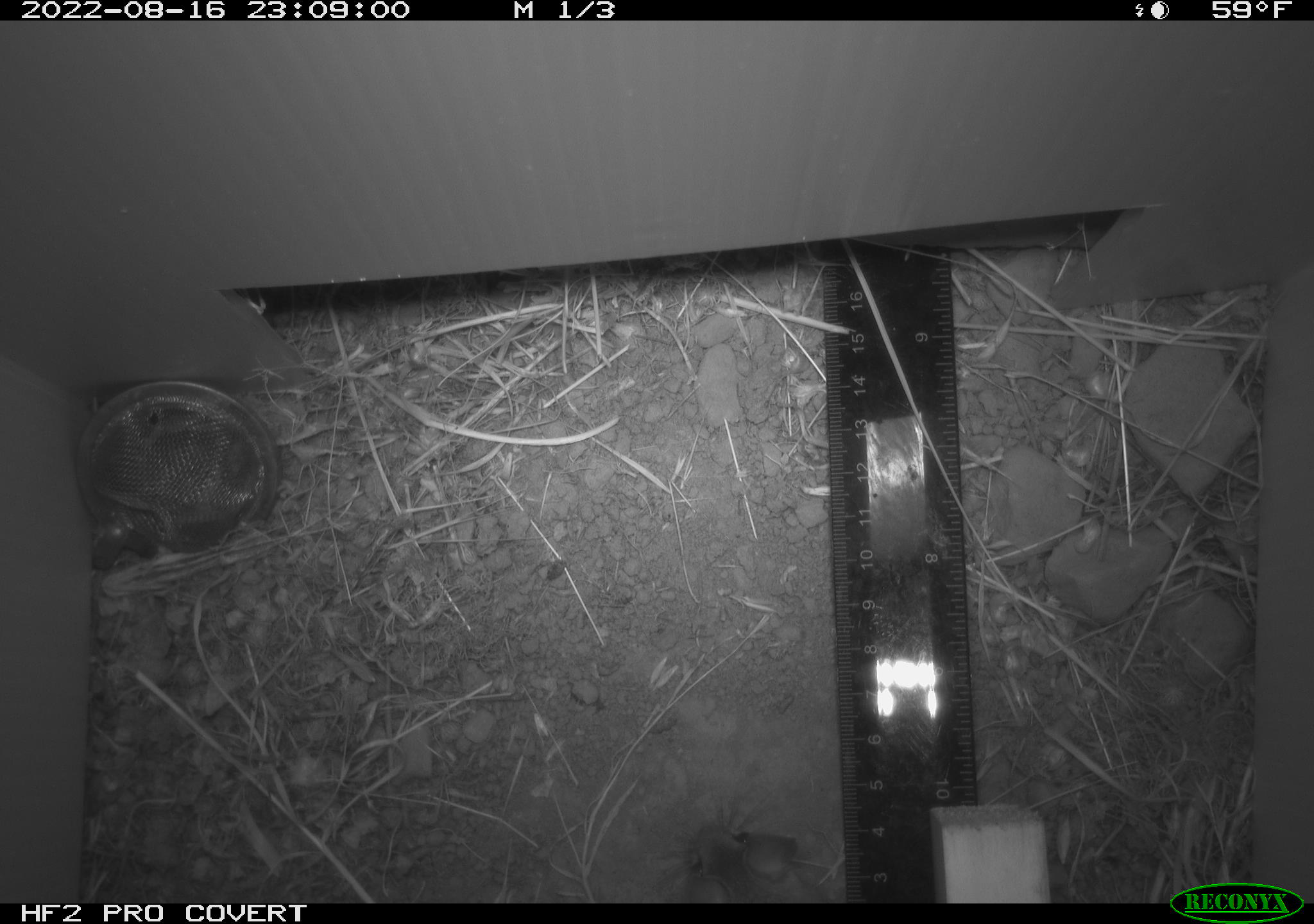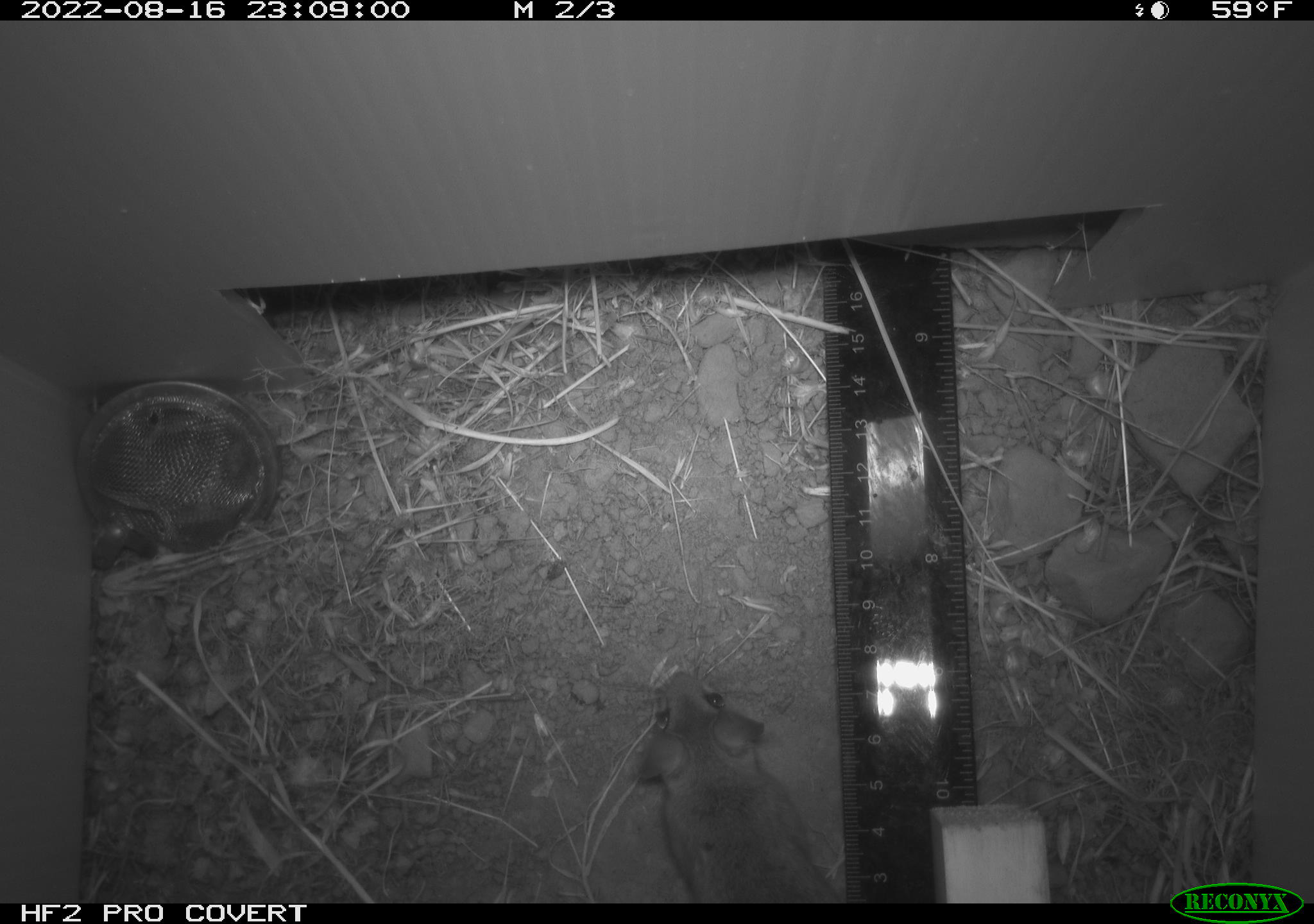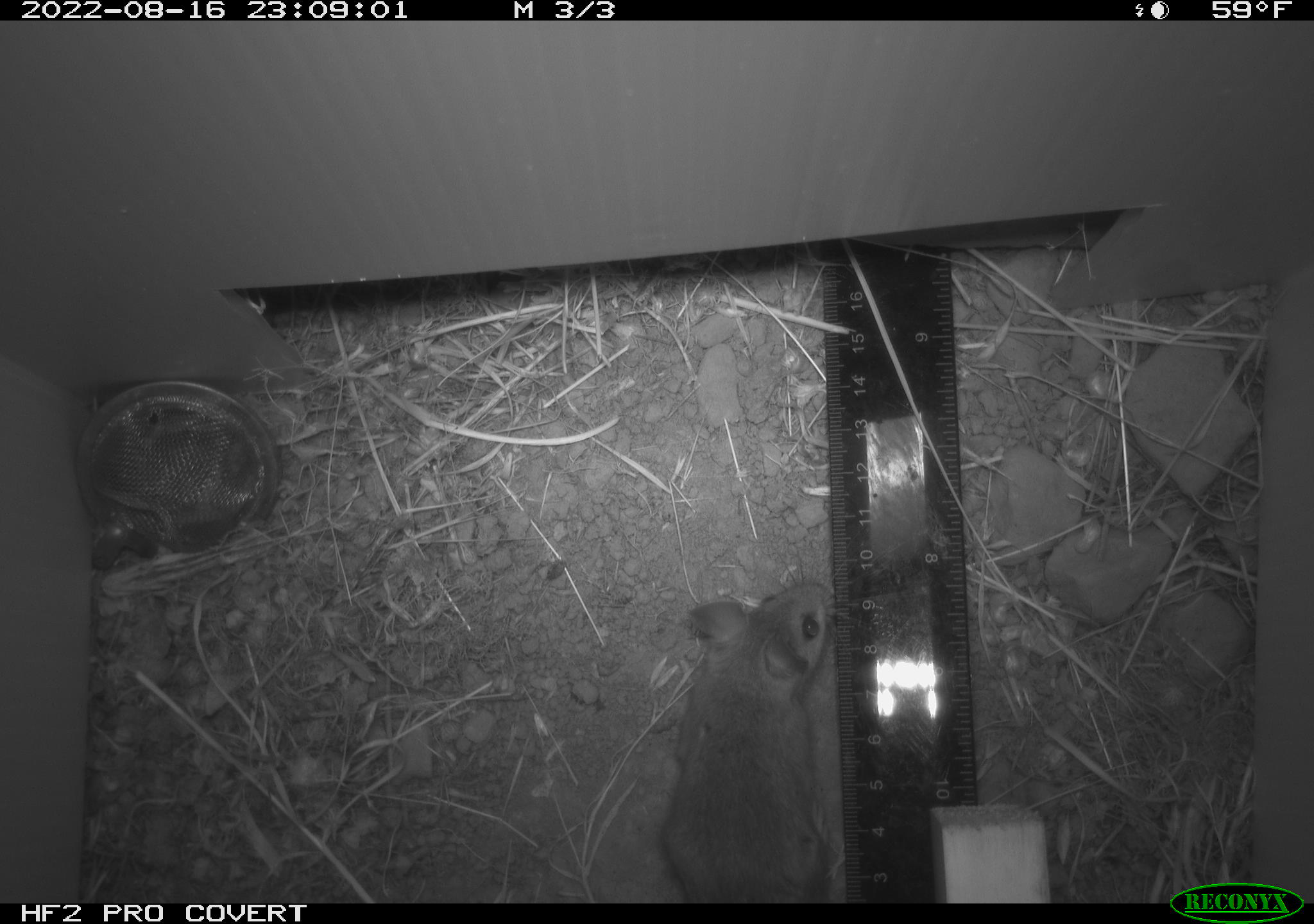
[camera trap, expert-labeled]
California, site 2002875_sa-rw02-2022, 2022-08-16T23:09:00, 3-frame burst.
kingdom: Animalia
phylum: Chordata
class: Mammalia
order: Rodentia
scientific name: Rodentia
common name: mouse species